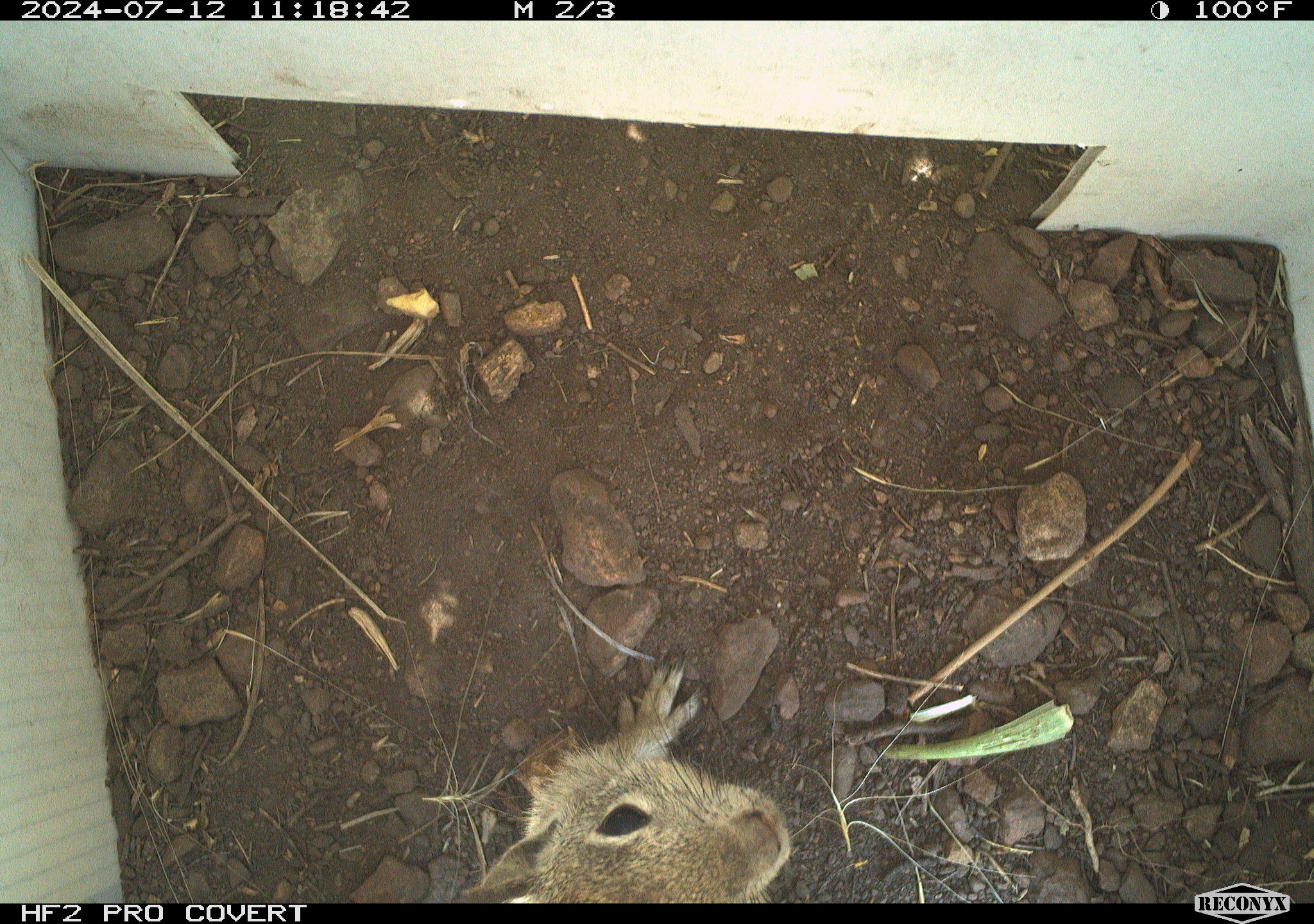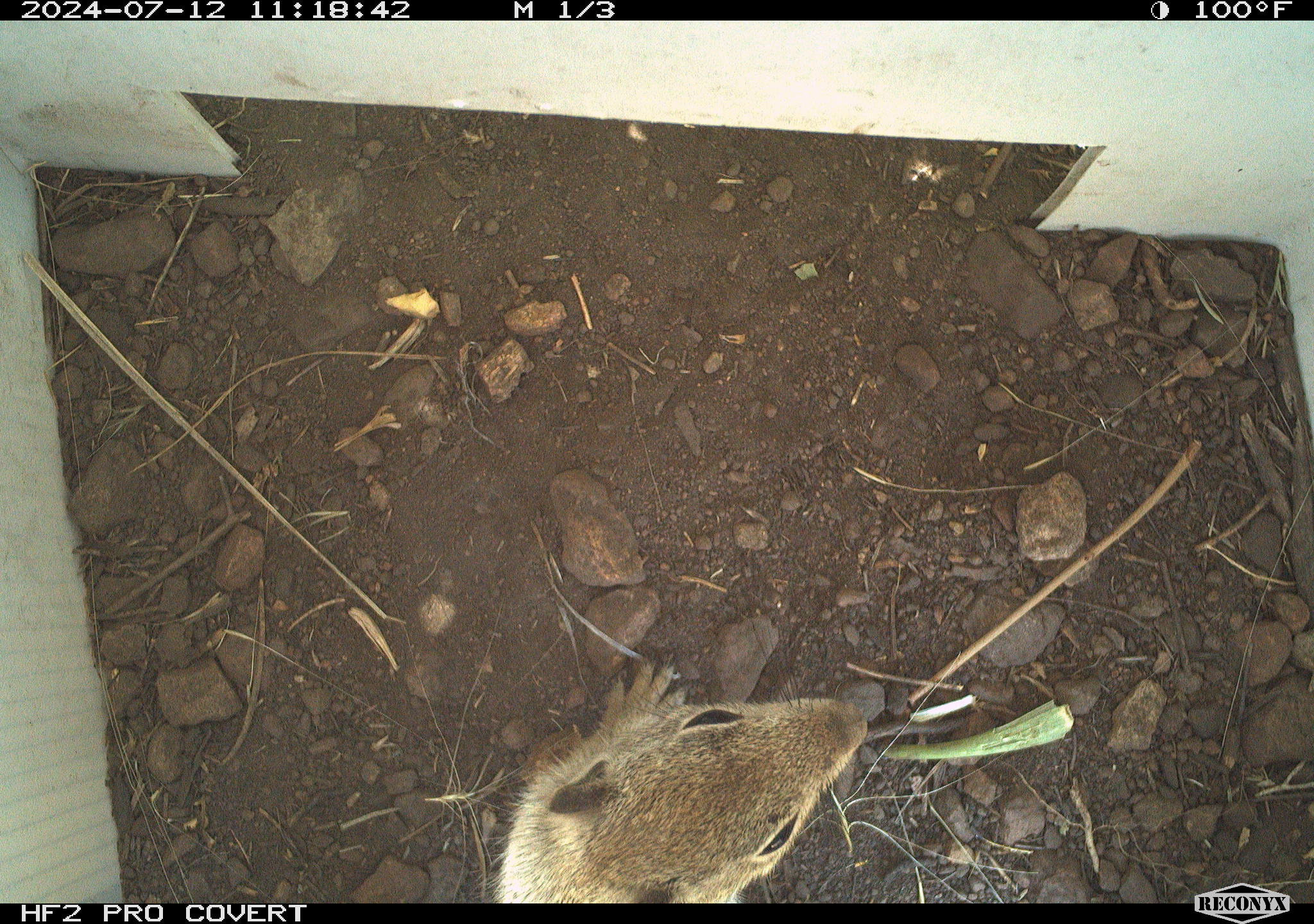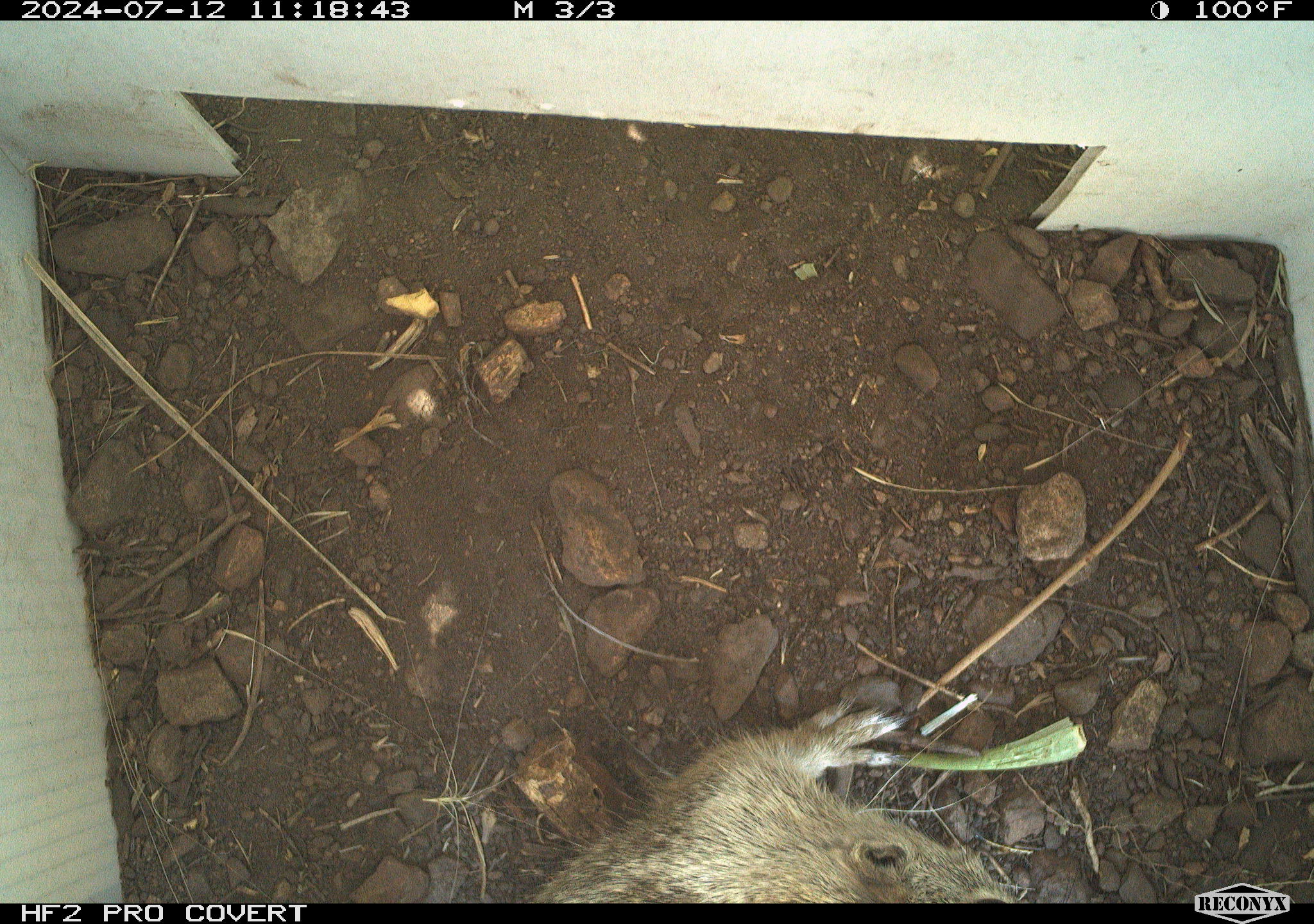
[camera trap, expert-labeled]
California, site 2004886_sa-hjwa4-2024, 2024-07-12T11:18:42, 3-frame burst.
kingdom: Animalia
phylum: Chordata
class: Mammalia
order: Rodentia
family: Sciuridae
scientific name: Sciuridae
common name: squirrels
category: sciuridae family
Sciuridae family (squirrels) (Sciuridae).